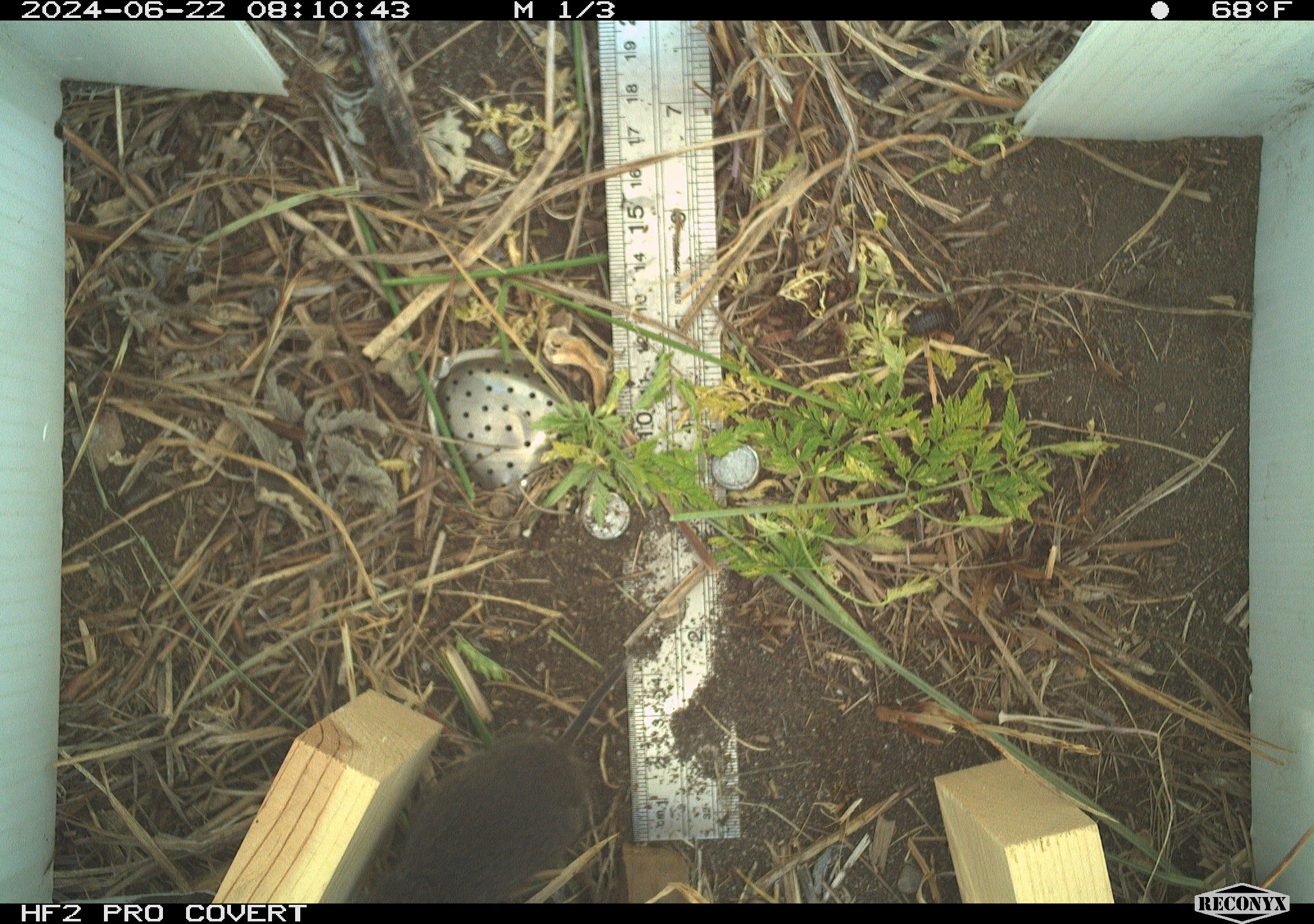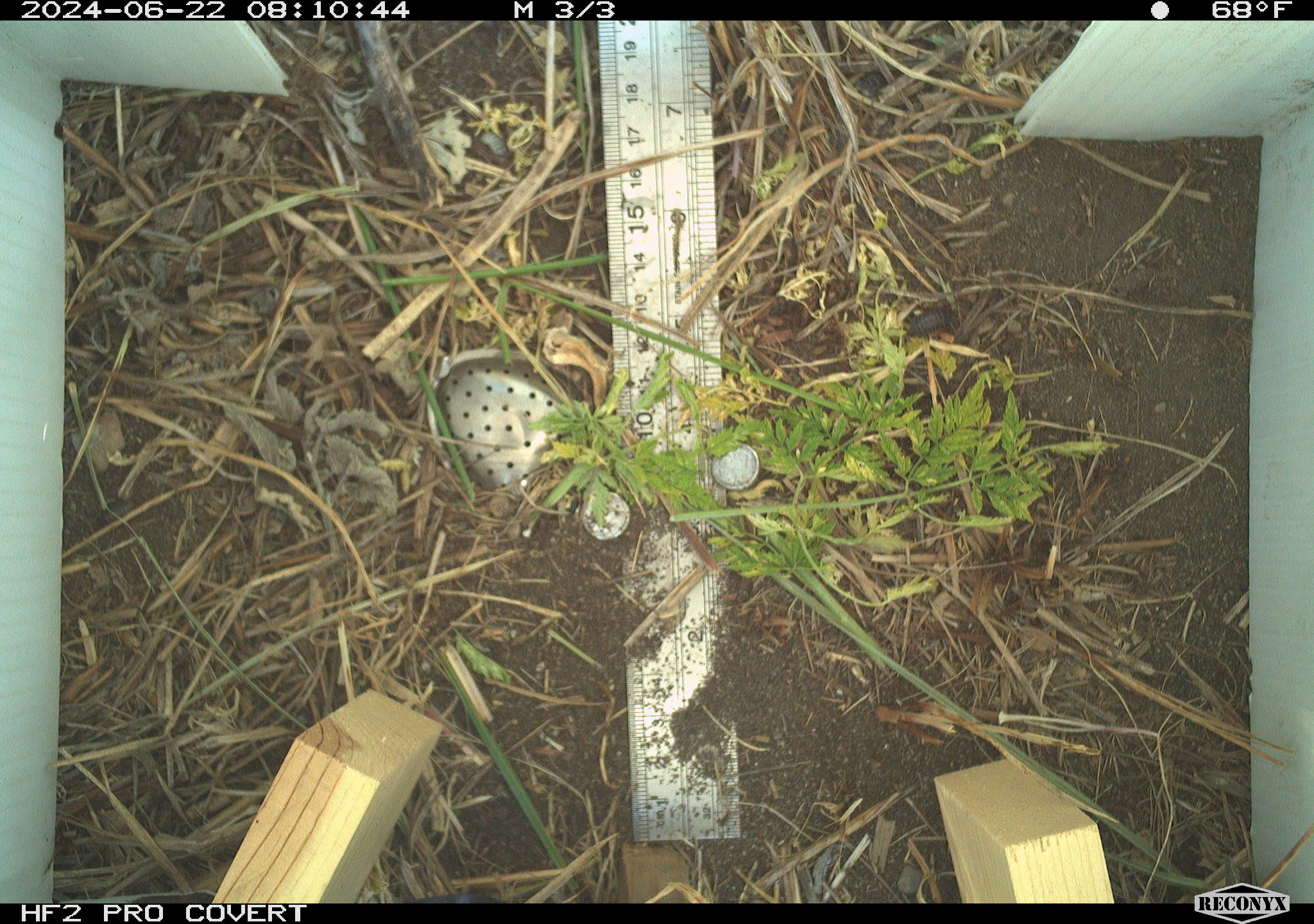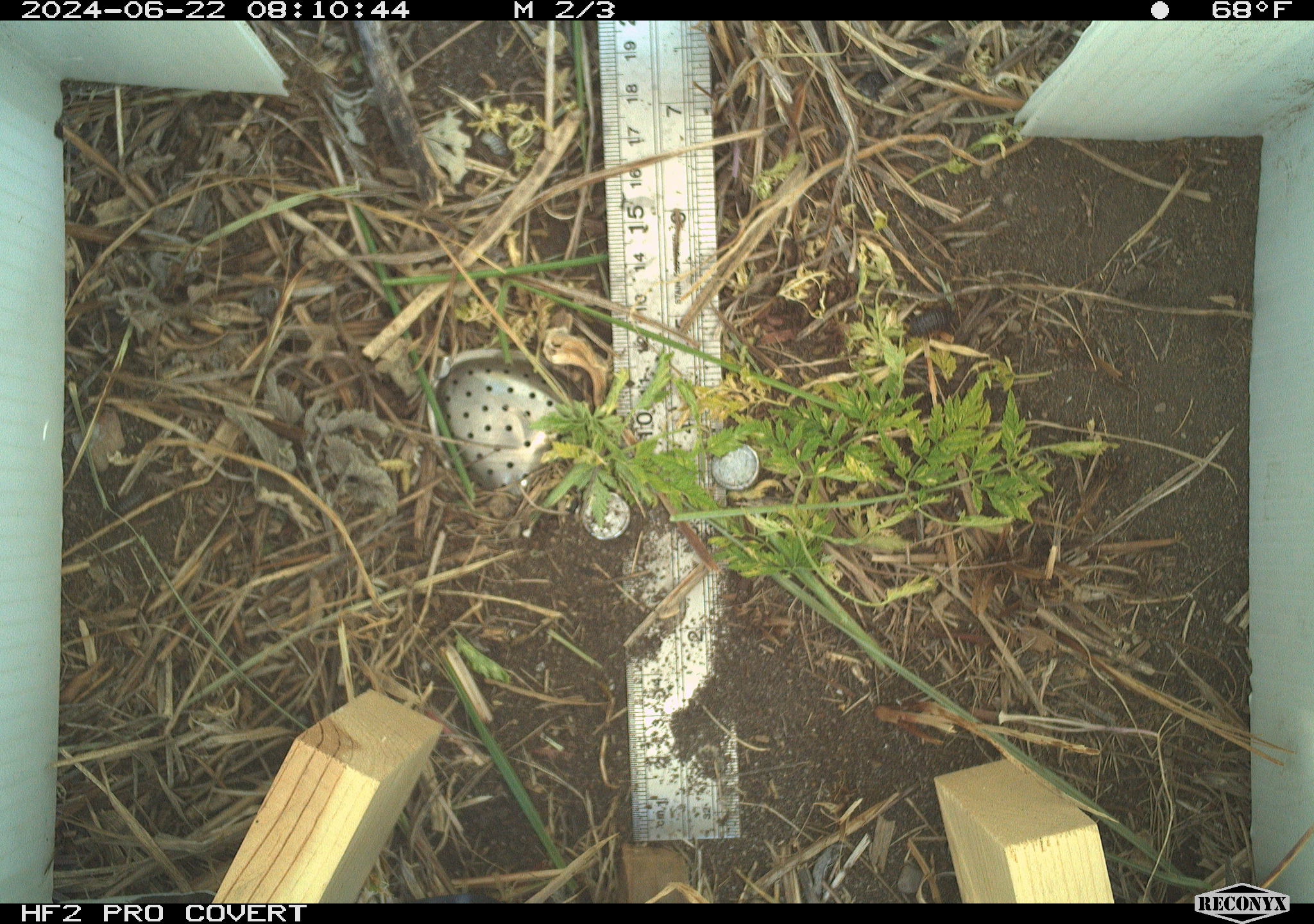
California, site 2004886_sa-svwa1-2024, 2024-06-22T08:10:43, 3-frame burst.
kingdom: Animalia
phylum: Chordata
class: Mammalia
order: Rodentia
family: Cricetidae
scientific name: Arvicolinae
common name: voles, lemmings, and muskrats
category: arvicolinae subfamily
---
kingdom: Animalia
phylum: Arthropoda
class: Malacostraca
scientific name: Malacostraca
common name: amphipods, crabs, isopods, krill, lobsters and shrimps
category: malacostracan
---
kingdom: Animalia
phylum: Arthropoda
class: Insecta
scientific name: Insecta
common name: insect